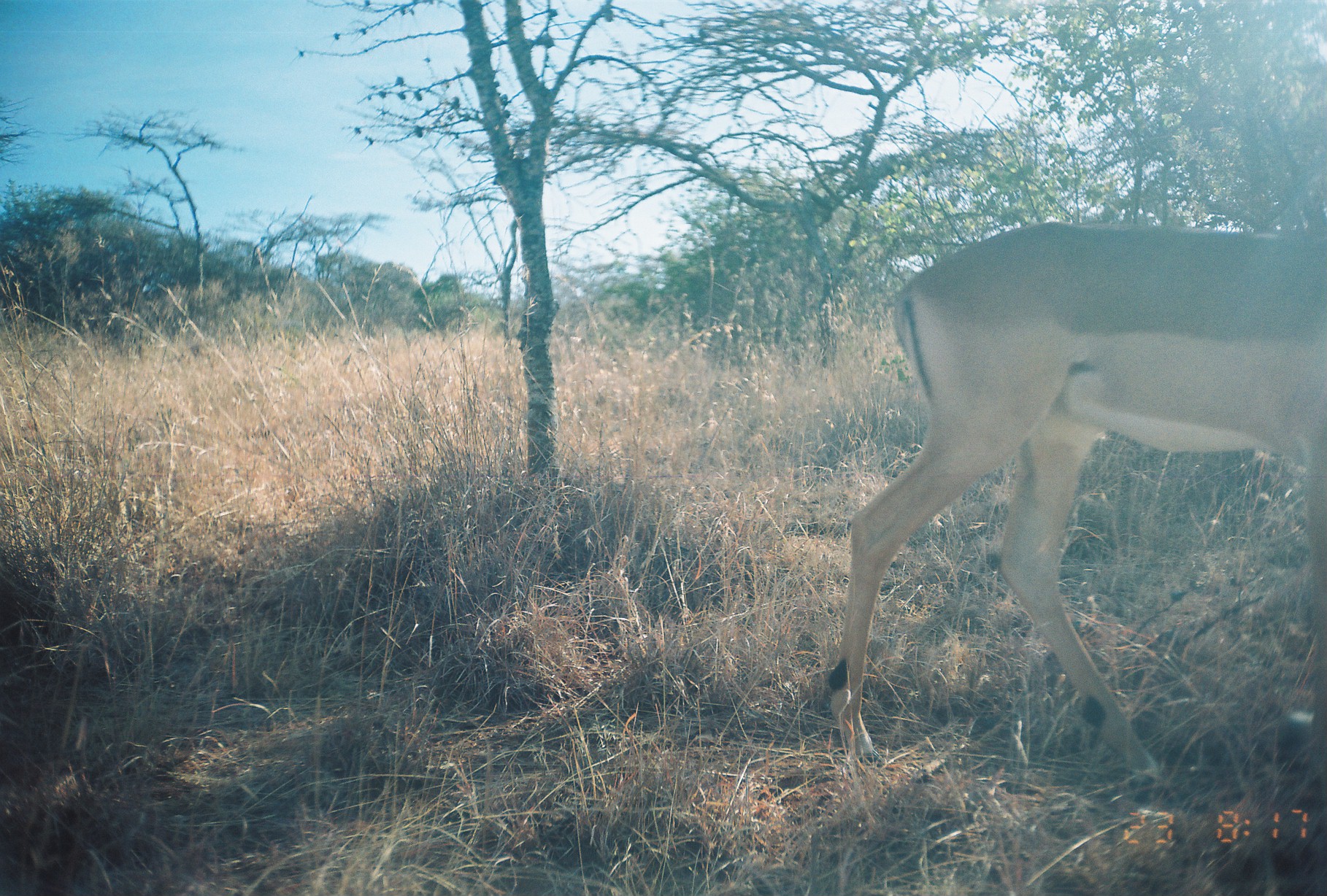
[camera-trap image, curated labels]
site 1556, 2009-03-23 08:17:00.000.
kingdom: Animalia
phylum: Chordata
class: Mammalia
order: Artiodactyla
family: Bovidae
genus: Aepyceros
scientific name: Aepyceros melampus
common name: impala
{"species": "Aepyceros melampus (impala)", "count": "1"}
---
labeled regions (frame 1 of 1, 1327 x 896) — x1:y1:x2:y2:
aepyceros melampus: 821:219:1325:775